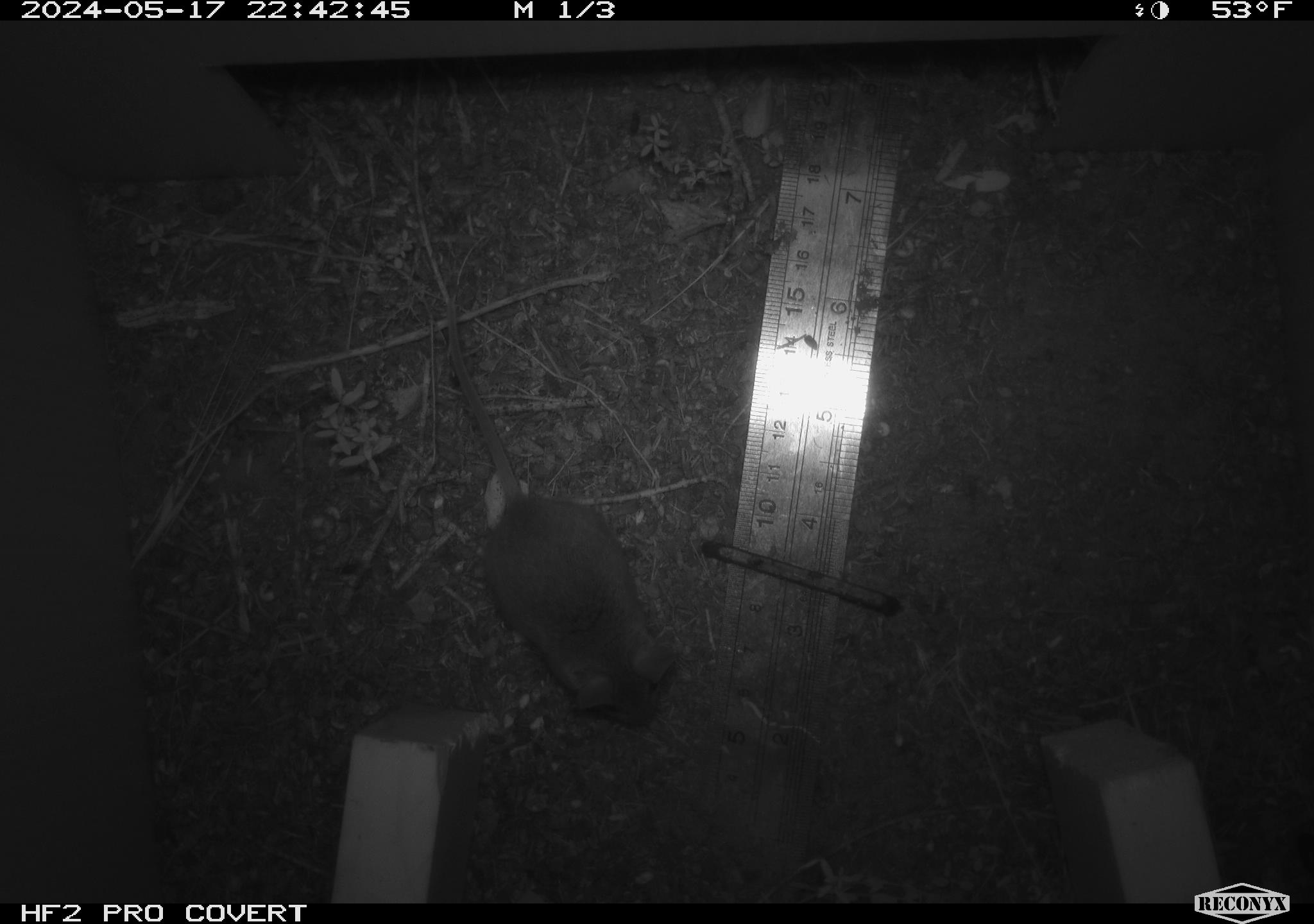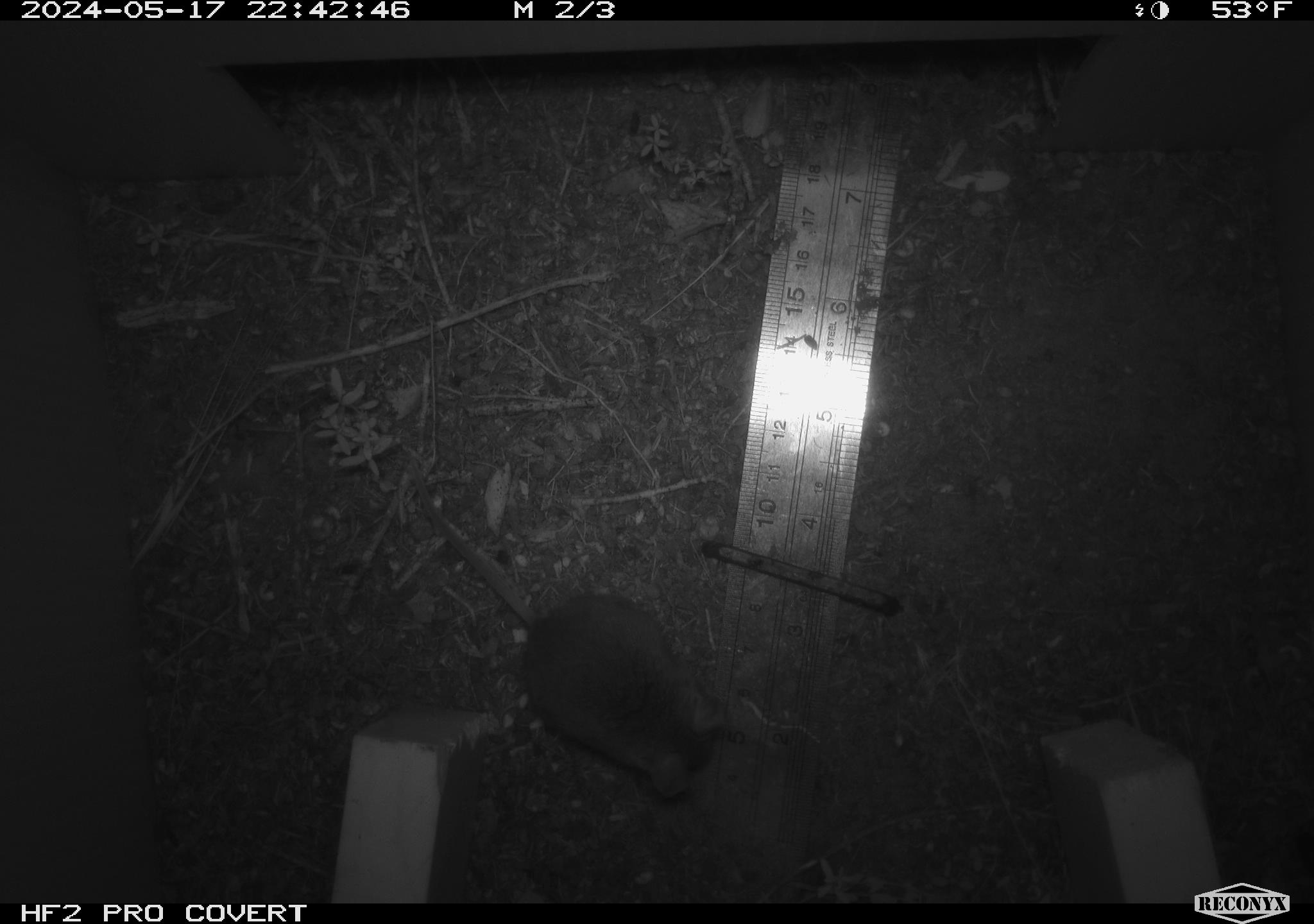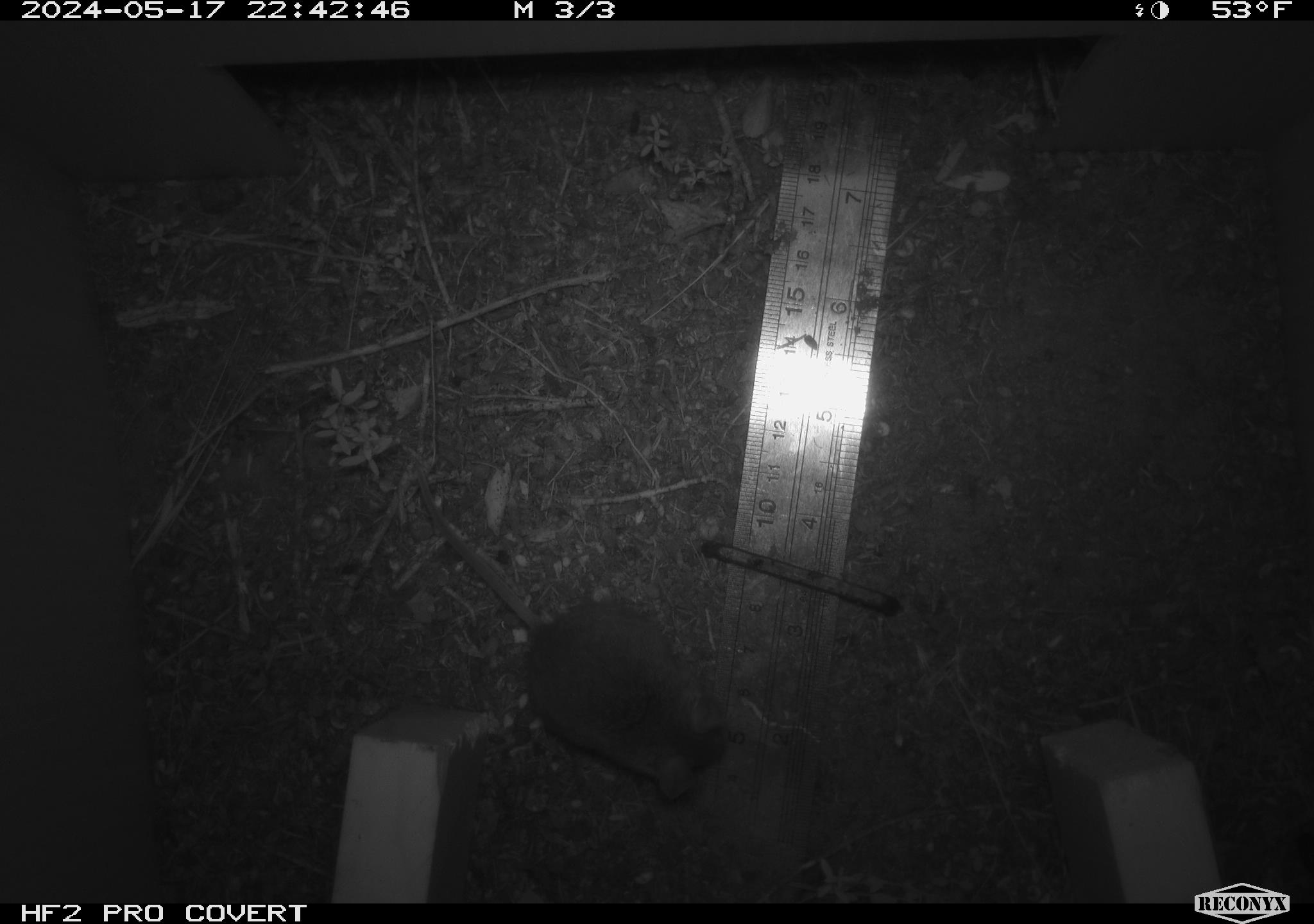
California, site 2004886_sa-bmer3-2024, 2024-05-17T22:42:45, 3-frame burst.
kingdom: Animalia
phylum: Chordata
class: Mammalia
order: Rodentia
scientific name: Rodentia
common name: mouse species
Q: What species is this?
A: Mouse species (Rodentia).